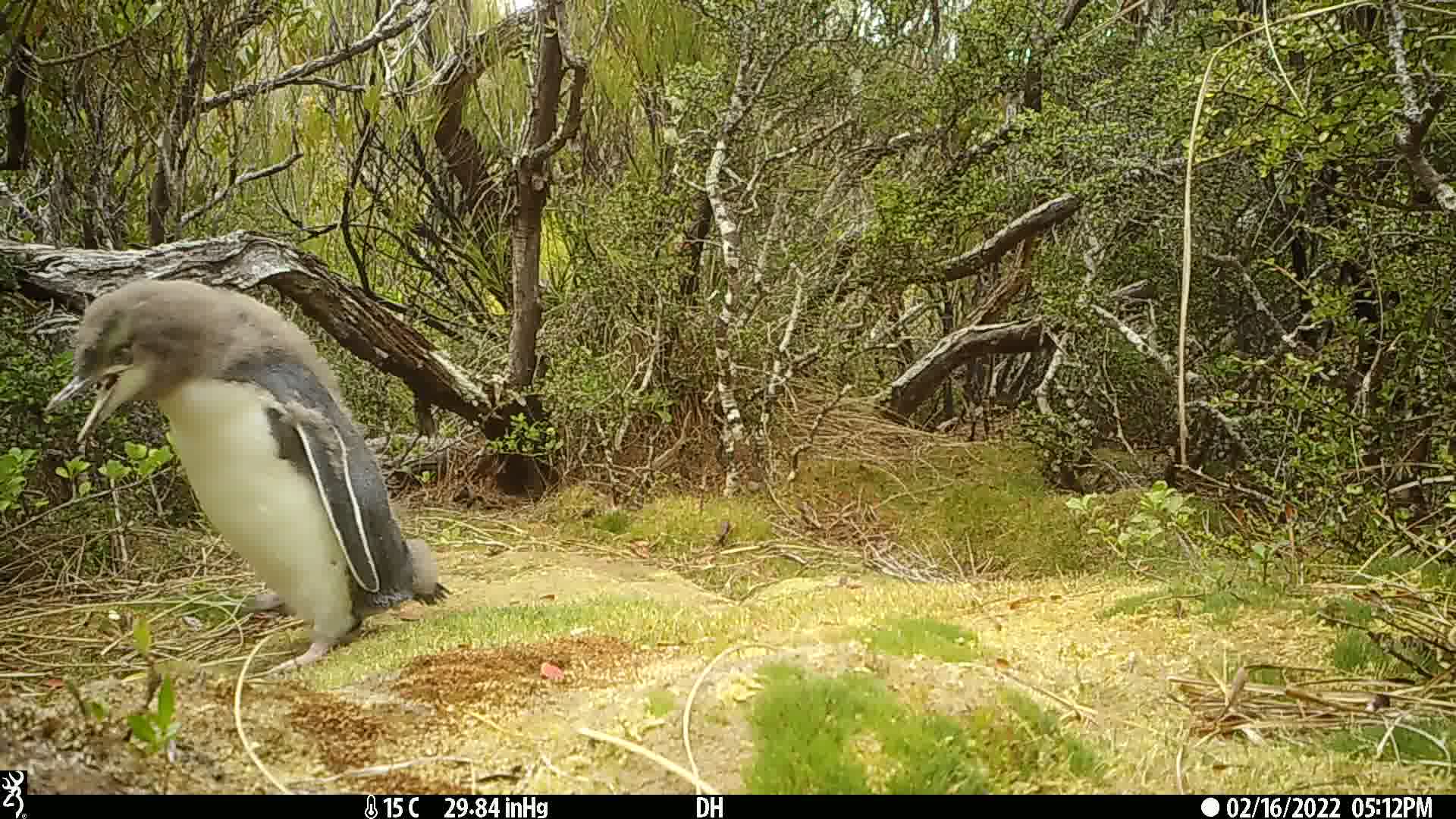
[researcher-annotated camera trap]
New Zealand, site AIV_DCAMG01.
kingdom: Animalia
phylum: Chordata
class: Aves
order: Sphenisciformes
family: Spheniscidae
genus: Megadyptes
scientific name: Megadyptes antipodes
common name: yellow-eyed penguin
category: yellow eyed penguin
Yellow eyed penguin (yellow-eyed penguin) (Megadyptes antipodes).